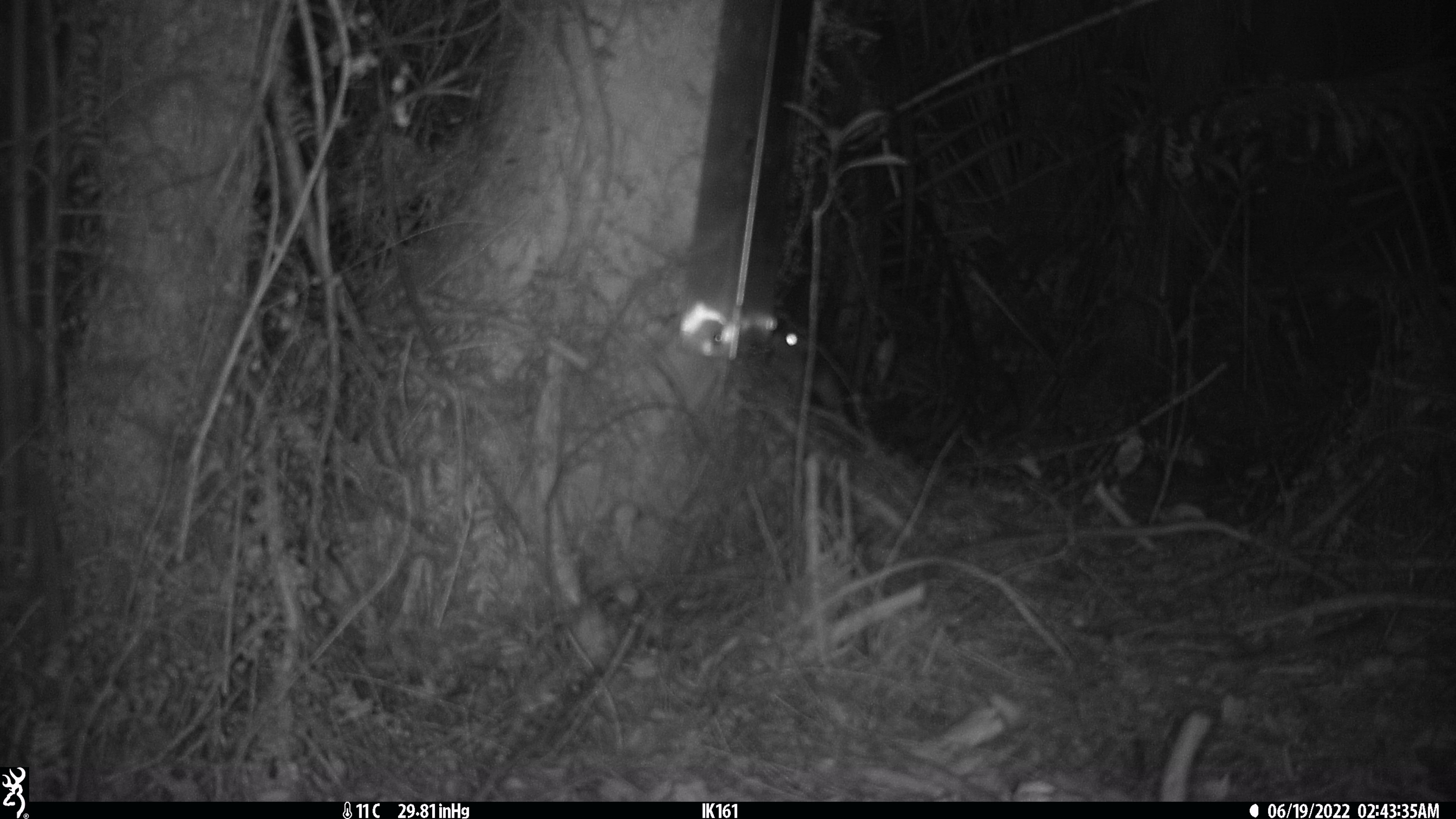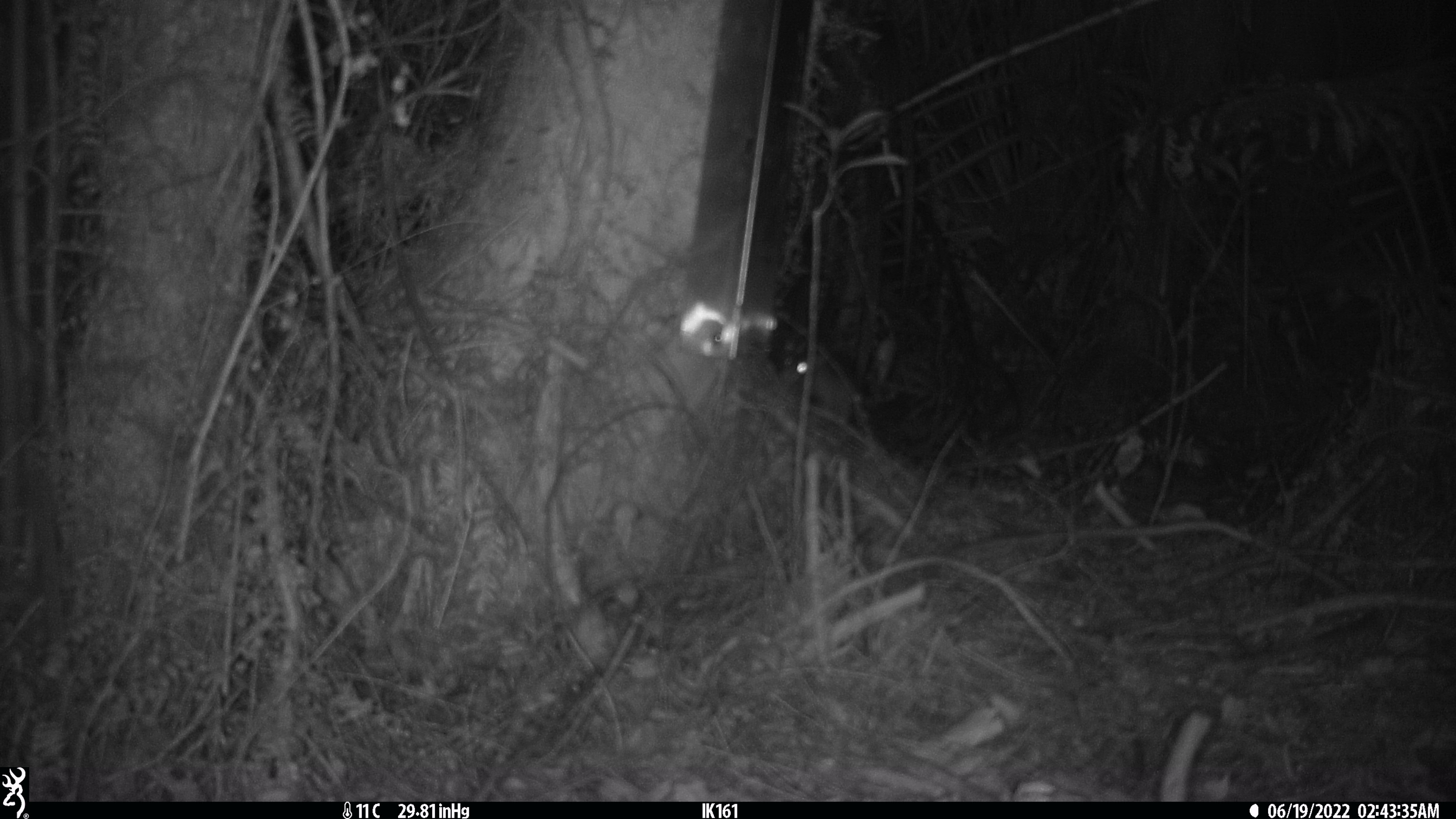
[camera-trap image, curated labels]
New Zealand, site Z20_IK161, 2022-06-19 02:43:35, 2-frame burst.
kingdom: Animalia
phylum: Chordata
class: Mammalia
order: Rodentia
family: Muridae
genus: Rattus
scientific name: Rattus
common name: rat